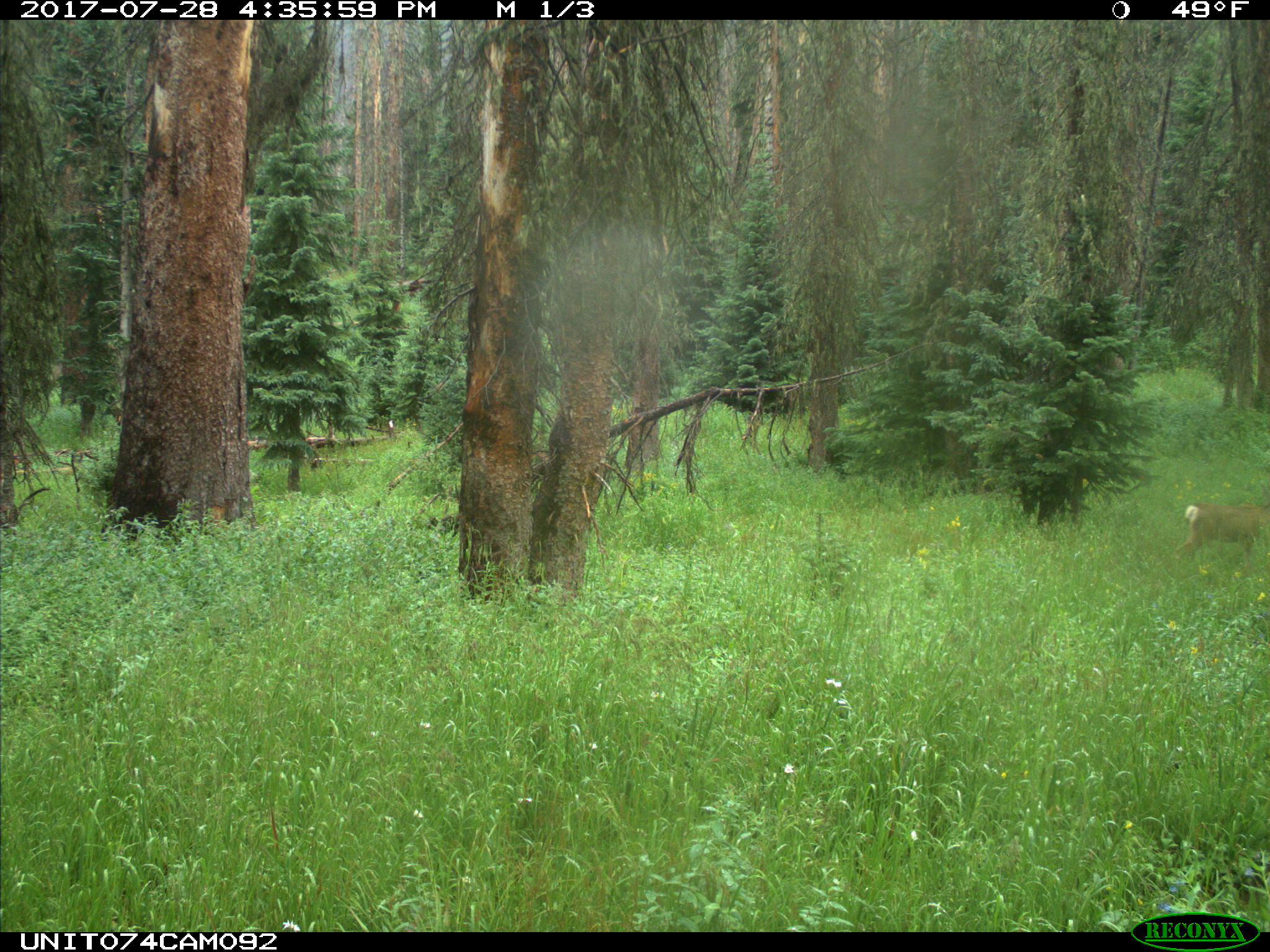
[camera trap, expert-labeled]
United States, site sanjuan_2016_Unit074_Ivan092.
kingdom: Animalia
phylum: Chordata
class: Mammalia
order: Artiodactyla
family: Cervidae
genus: Odocoileus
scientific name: Odocoileus hemionus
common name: mule deer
Odocoileus hemionus (mule deer).